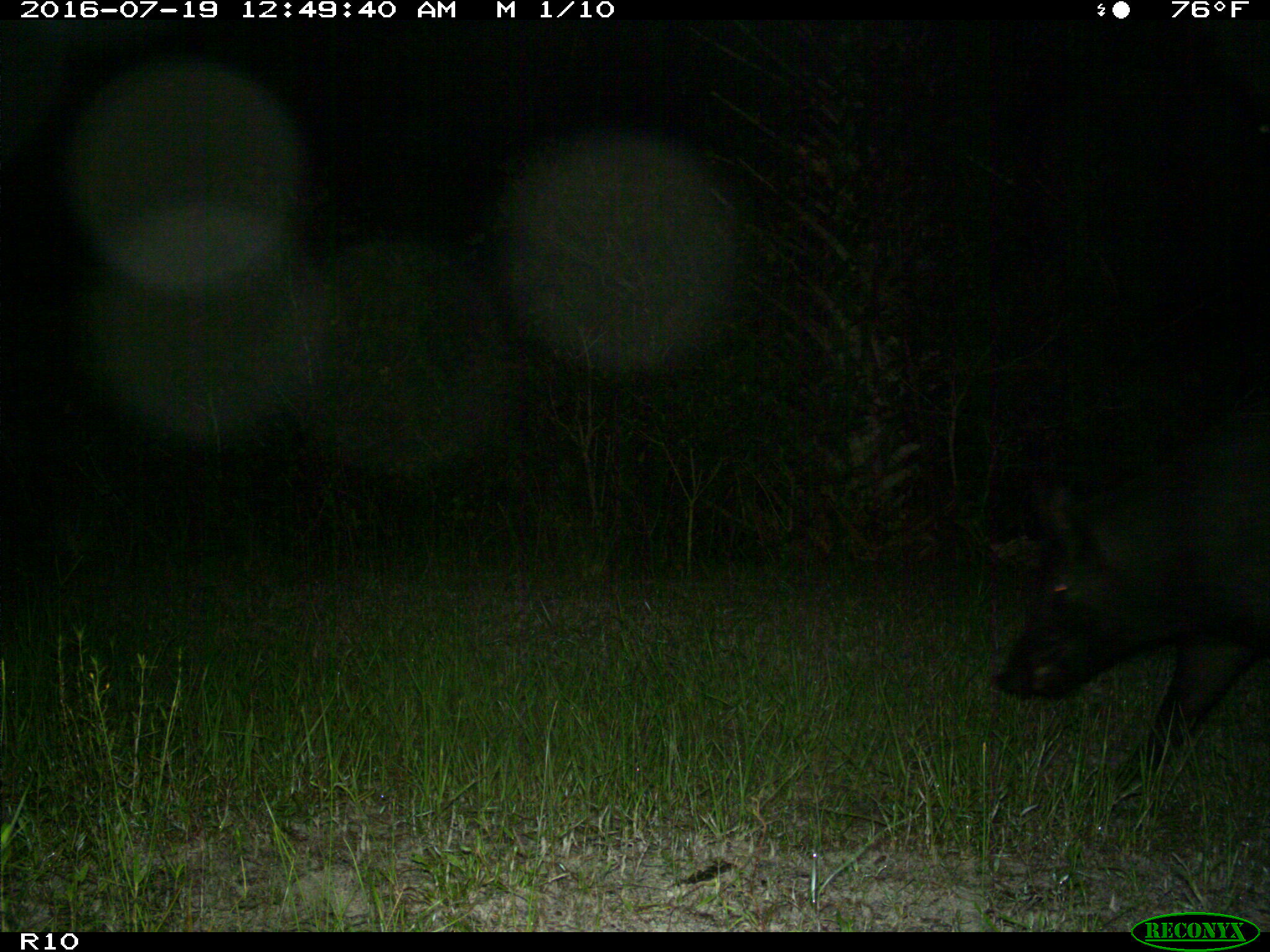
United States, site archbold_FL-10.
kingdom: Animalia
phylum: Chordata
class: Mammalia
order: Artiodactyla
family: Suidae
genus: Sus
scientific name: Sus scrofa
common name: wild boar